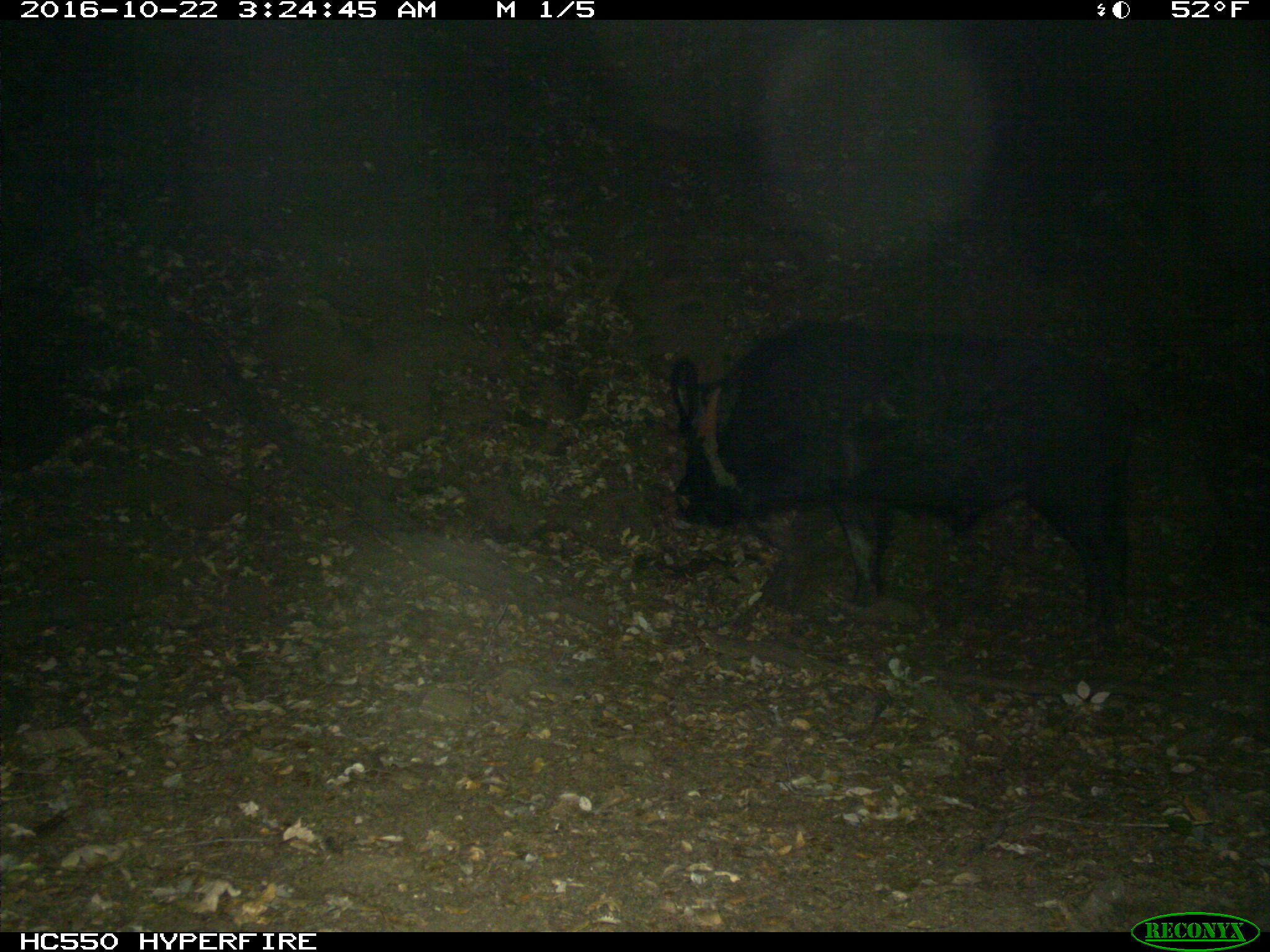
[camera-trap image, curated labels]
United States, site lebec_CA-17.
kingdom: Animalia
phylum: Chordata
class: Mammalia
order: Artiodactyla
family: Suidae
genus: Sus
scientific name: Sus scrofa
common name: wild boar